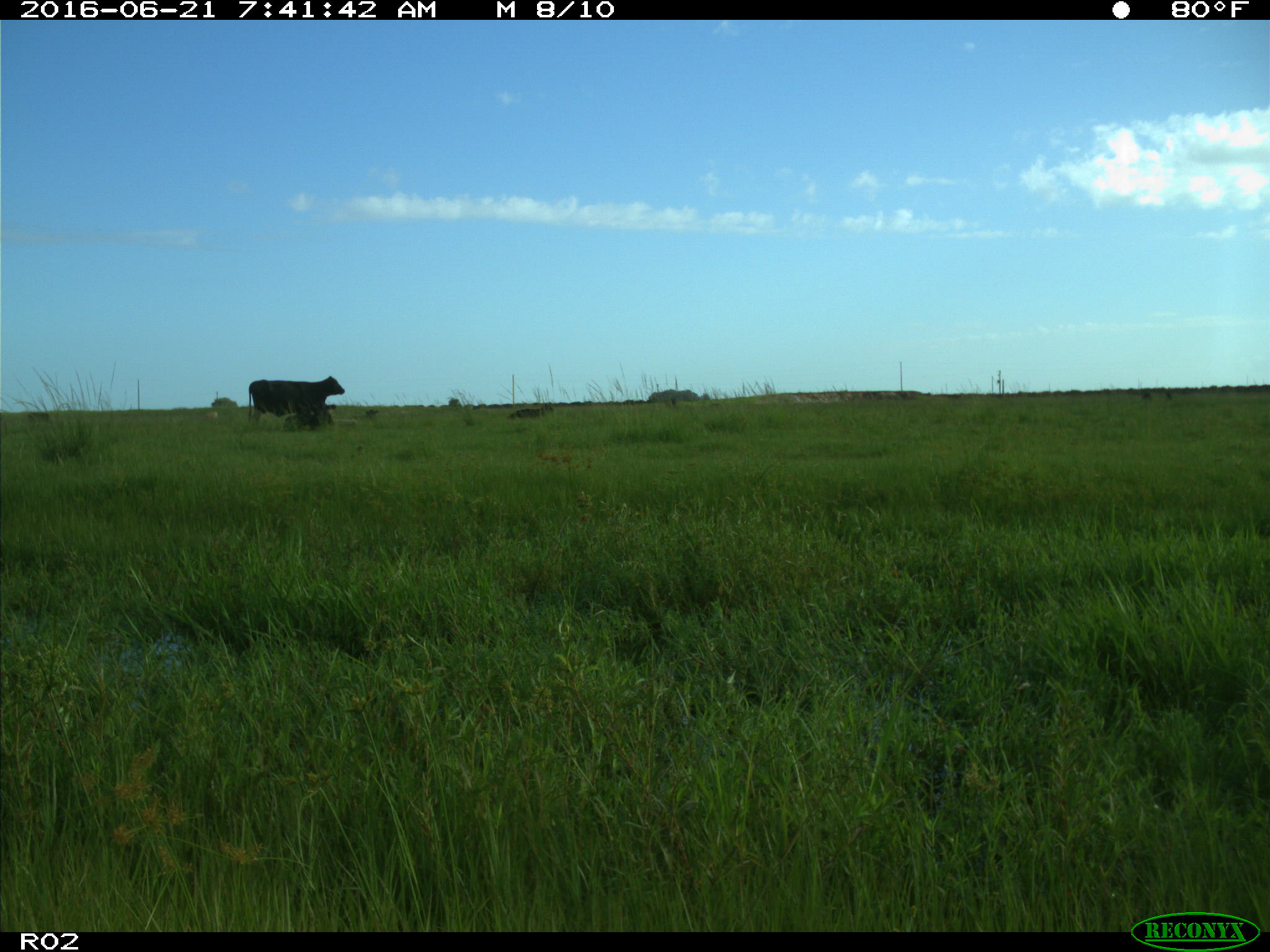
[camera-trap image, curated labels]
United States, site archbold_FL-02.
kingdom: Animalia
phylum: Chordata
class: Mammalia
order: Artiodactyla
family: Bovidae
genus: Bos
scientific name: Bos taurus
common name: domestic cow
Bos taurus (domestic cow).